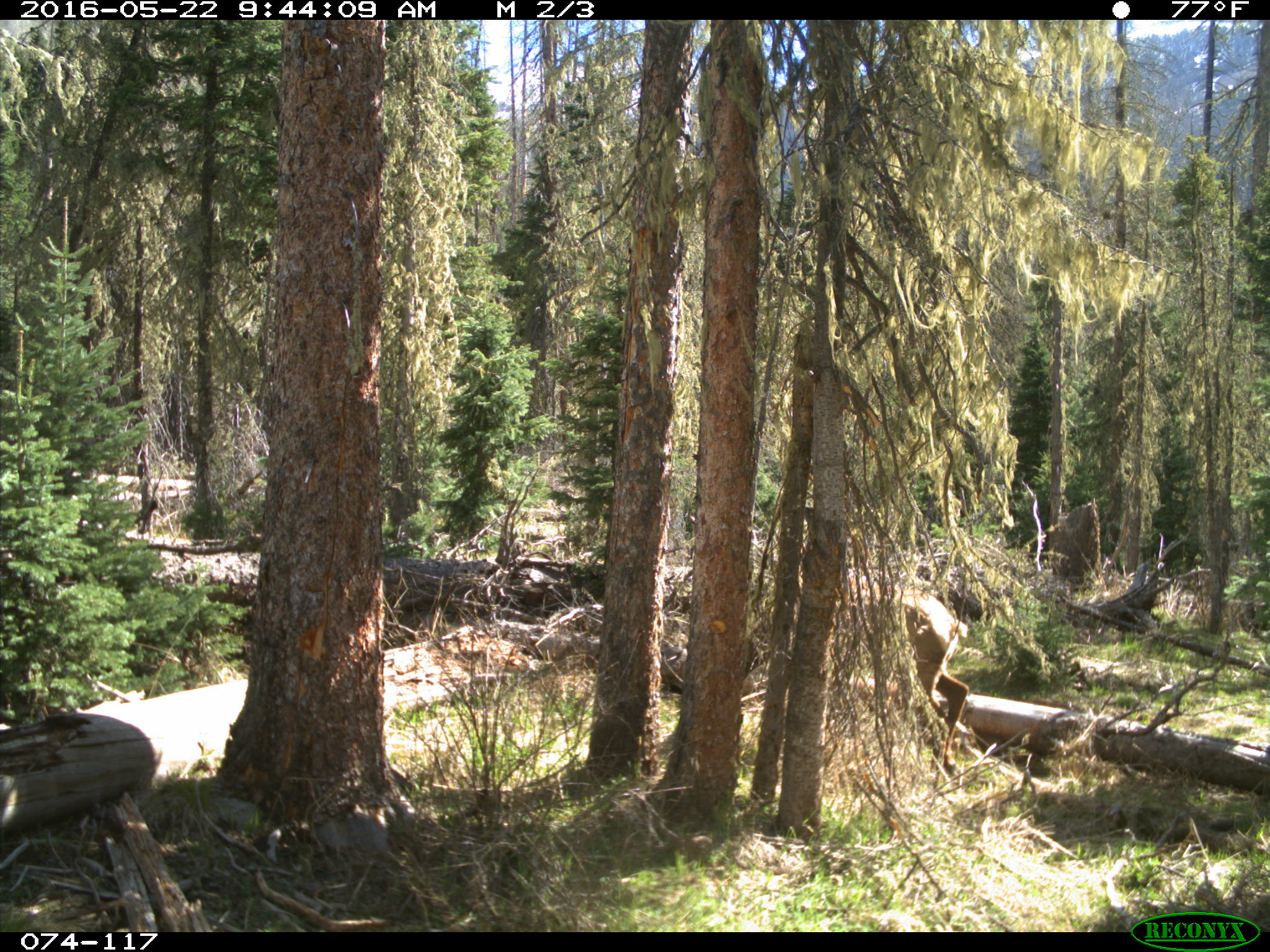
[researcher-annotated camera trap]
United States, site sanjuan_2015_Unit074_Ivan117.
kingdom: Animalia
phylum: Chordata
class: Mammalia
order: Artiodactyla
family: Cervidae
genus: Cervus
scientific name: Cervus elaphus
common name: red deer